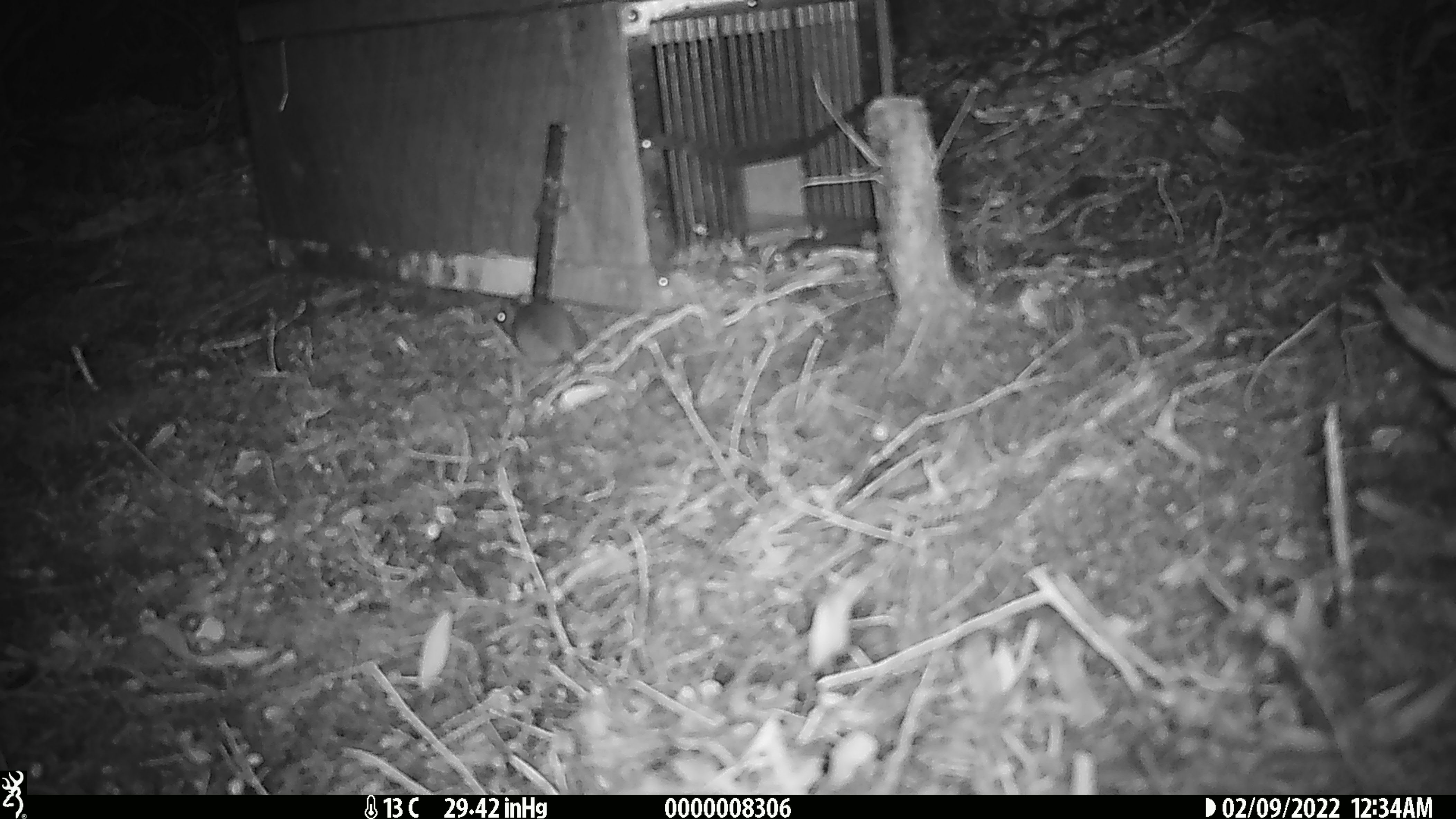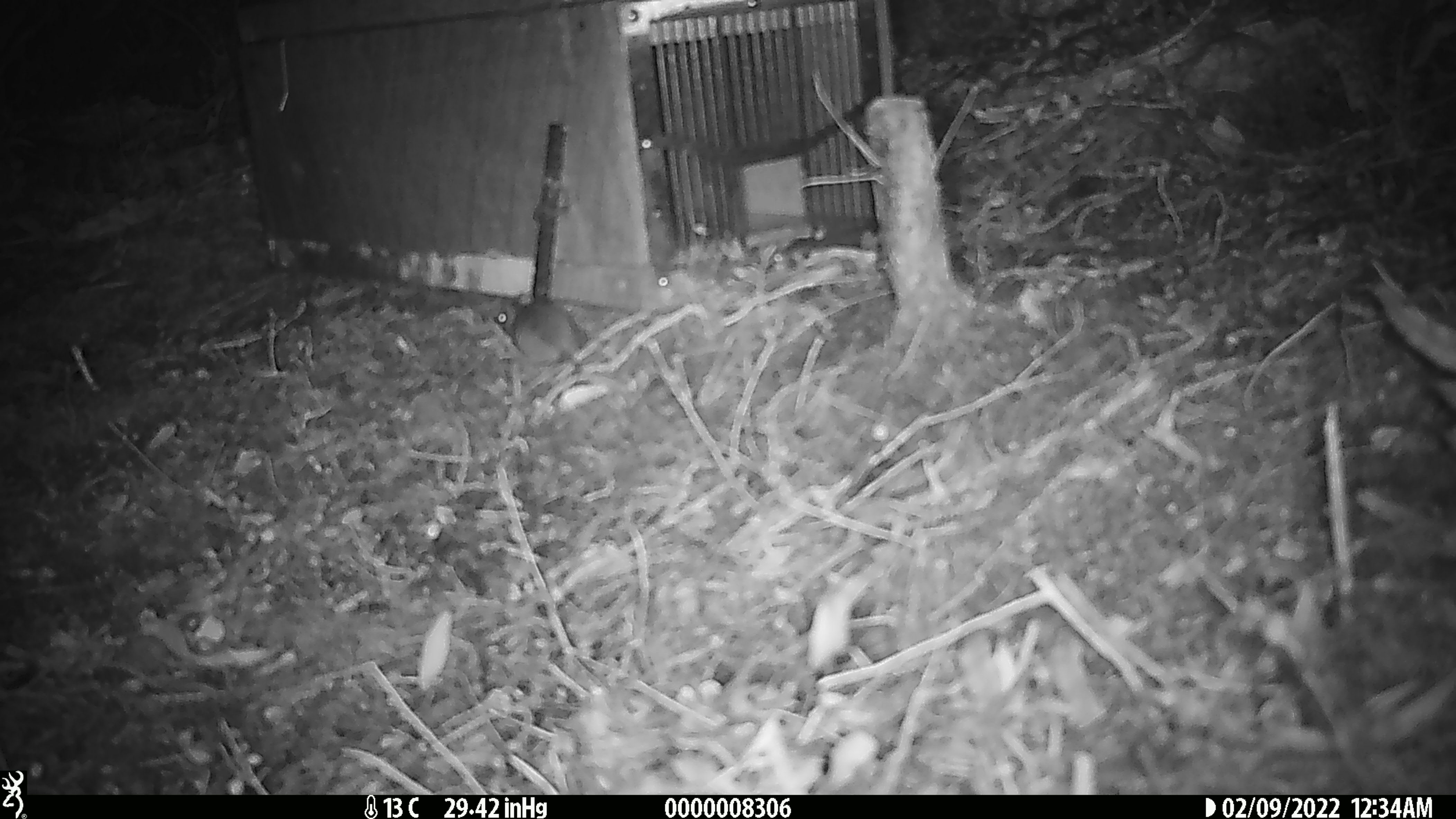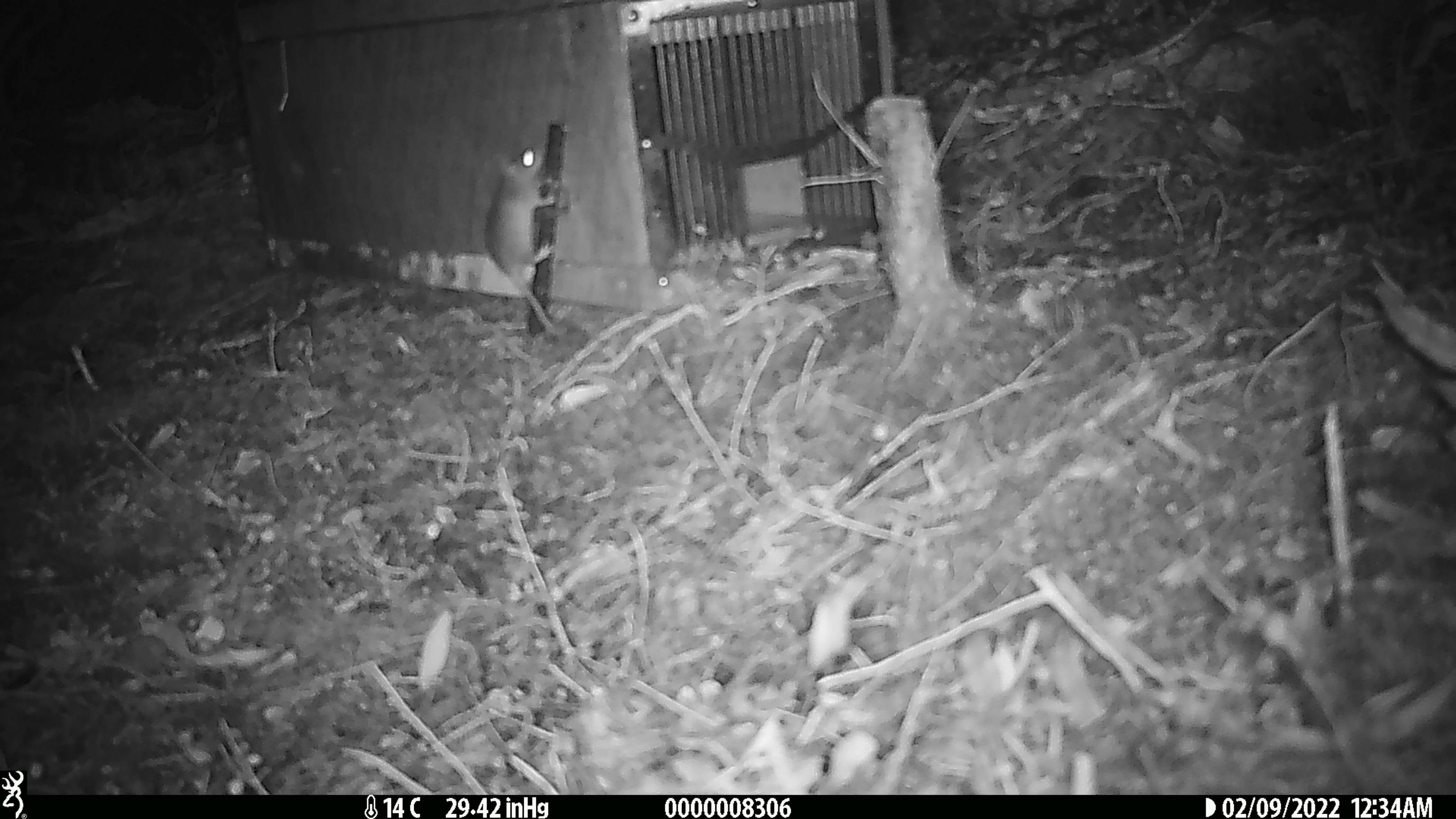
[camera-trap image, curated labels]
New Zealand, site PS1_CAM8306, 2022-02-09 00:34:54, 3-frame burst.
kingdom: Animalia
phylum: Chordata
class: Mammalia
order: Rodentia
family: Muridae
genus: Mus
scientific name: Mus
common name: mouse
Mouse (Mus).